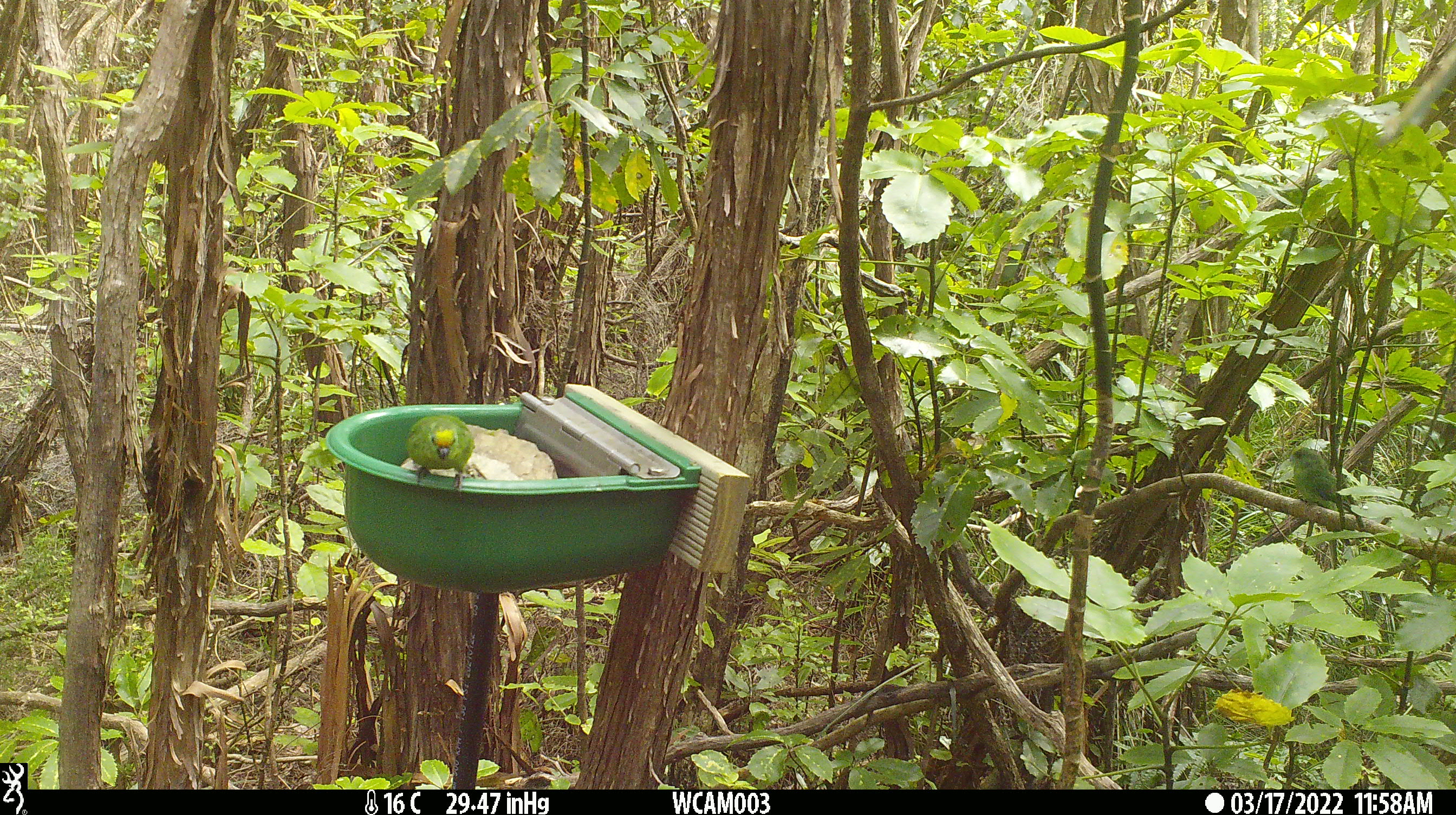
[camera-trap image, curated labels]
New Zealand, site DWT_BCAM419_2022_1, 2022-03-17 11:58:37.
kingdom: Animalia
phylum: Chordata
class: Aves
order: Psittaciformes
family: Psittaculidae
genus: Cyanoramphus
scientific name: Cyanoramphus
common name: parakeet